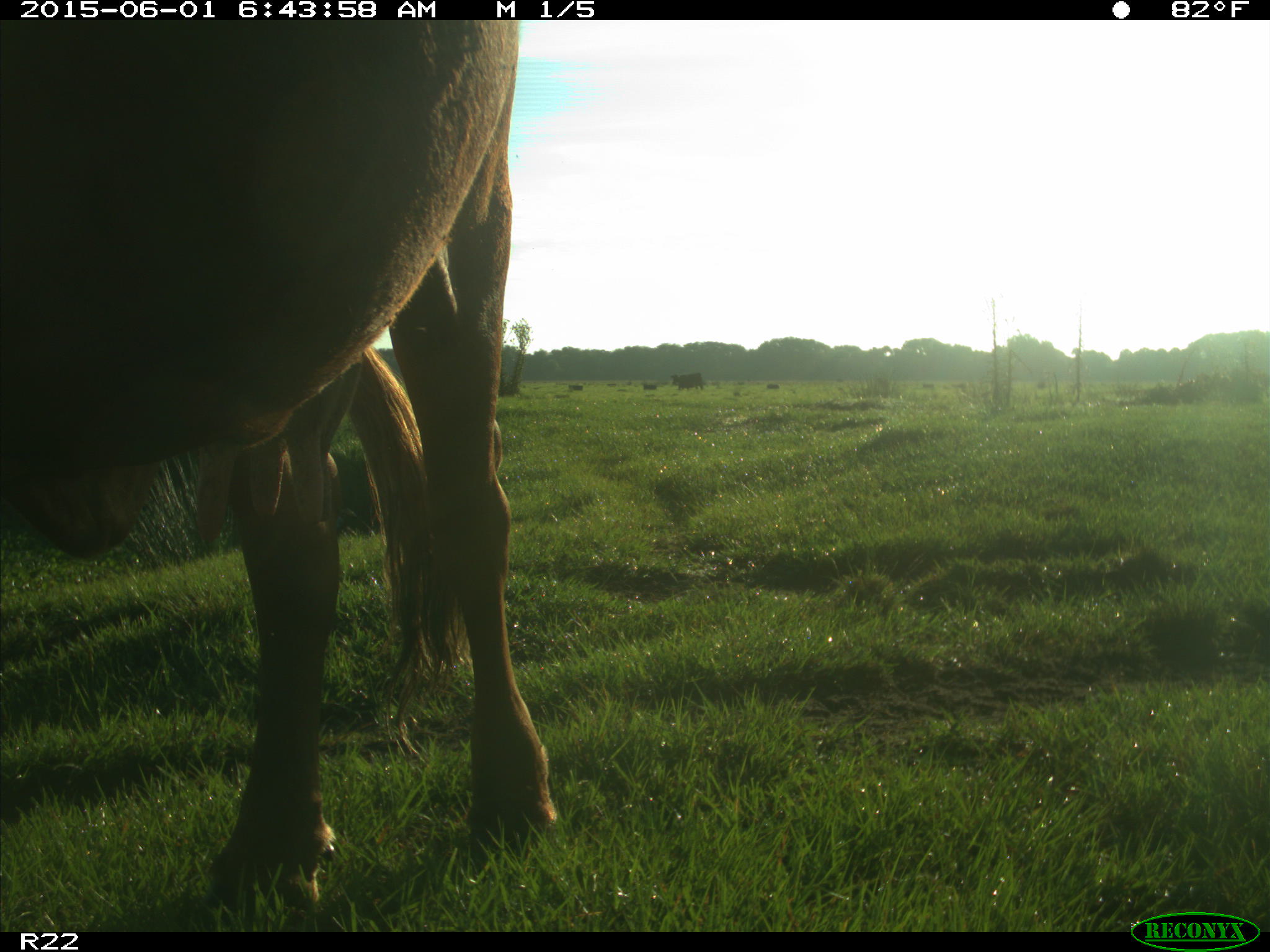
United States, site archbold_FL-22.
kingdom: Animalia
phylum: Chordata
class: Mammalia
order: Artiodactyla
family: Bovidae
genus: Bos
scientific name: Bos taurus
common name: domestic cow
Bos taurus (domestic cow).